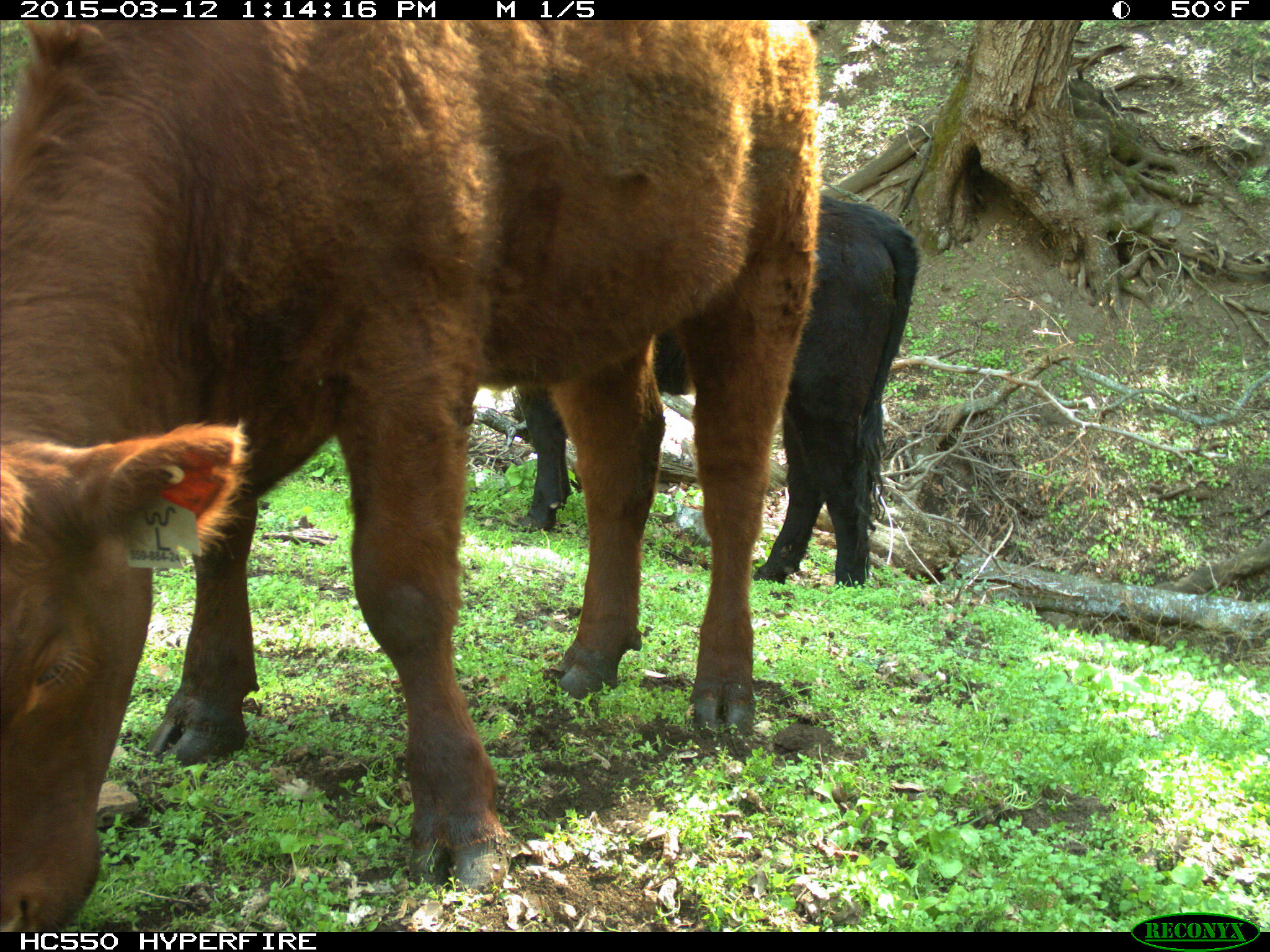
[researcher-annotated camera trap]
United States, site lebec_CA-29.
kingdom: Animalia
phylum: Chordata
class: Mammalia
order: Artiodactyla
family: Bovidae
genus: Bos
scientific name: Bos taurus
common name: domestic cow